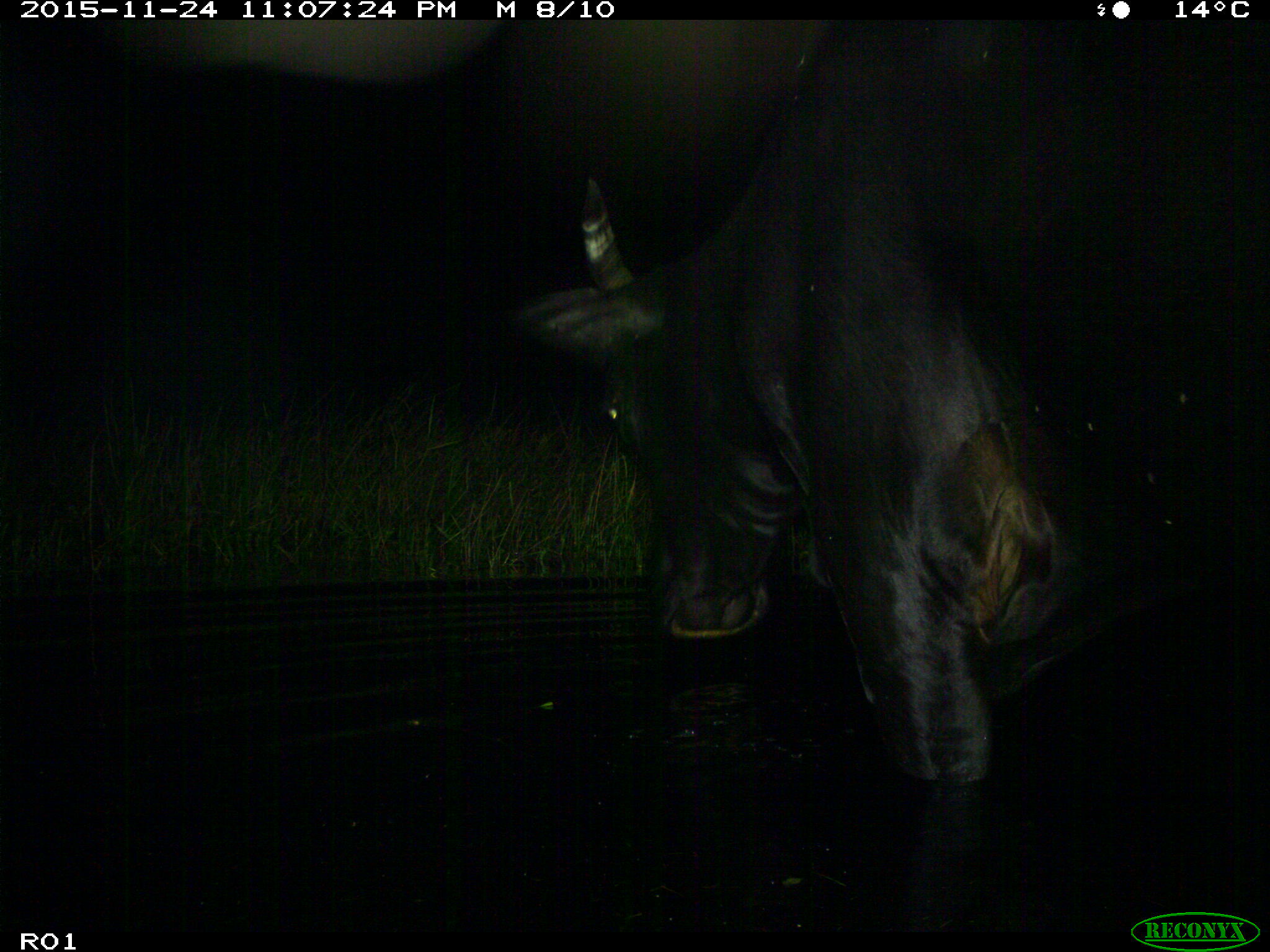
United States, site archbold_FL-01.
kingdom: Animalia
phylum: Chordata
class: Mammalia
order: Artiodactyla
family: Bovidae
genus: Bos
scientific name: Bos taurus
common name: domestic cow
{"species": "Bos taurus (domestic cow)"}